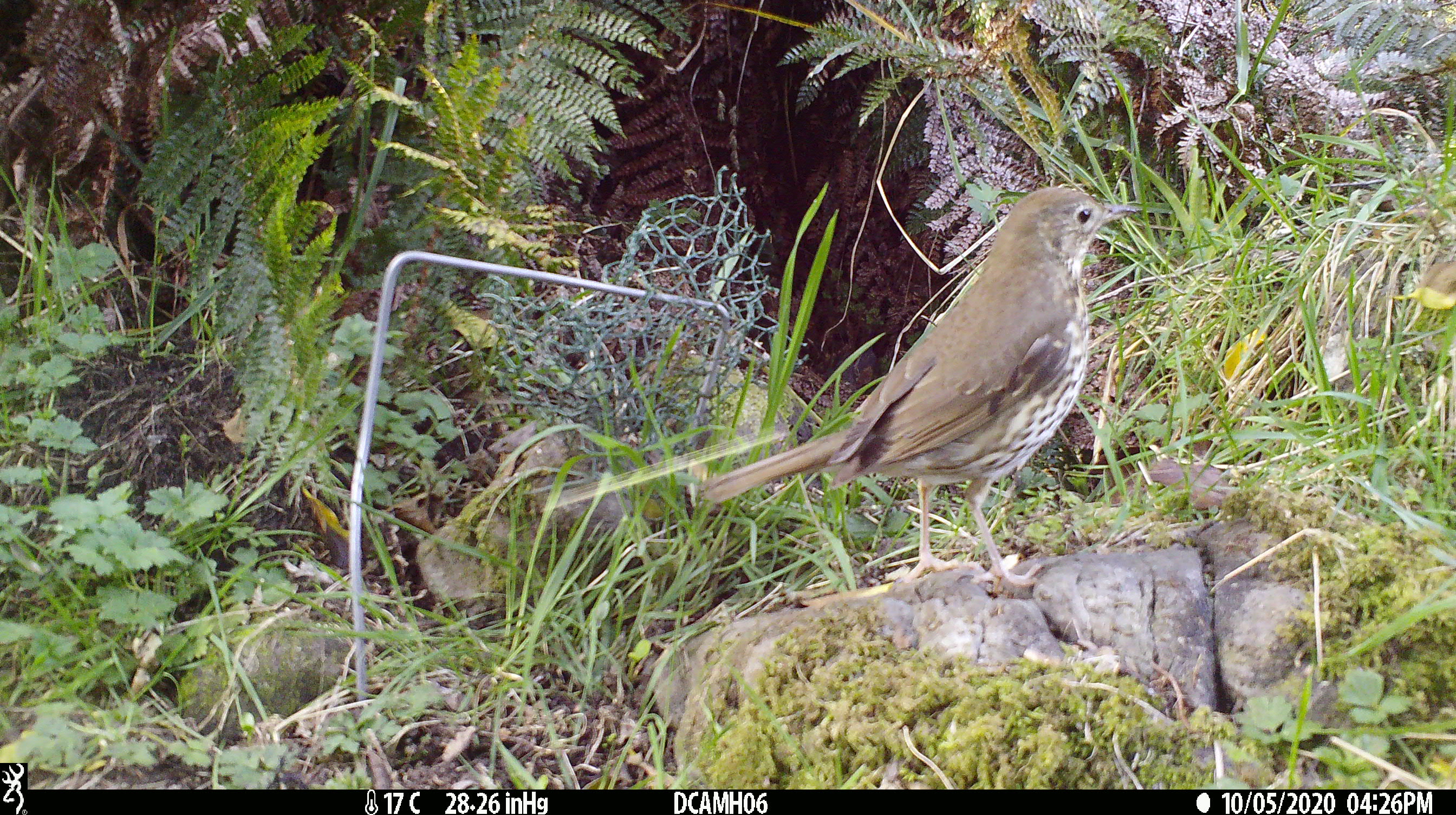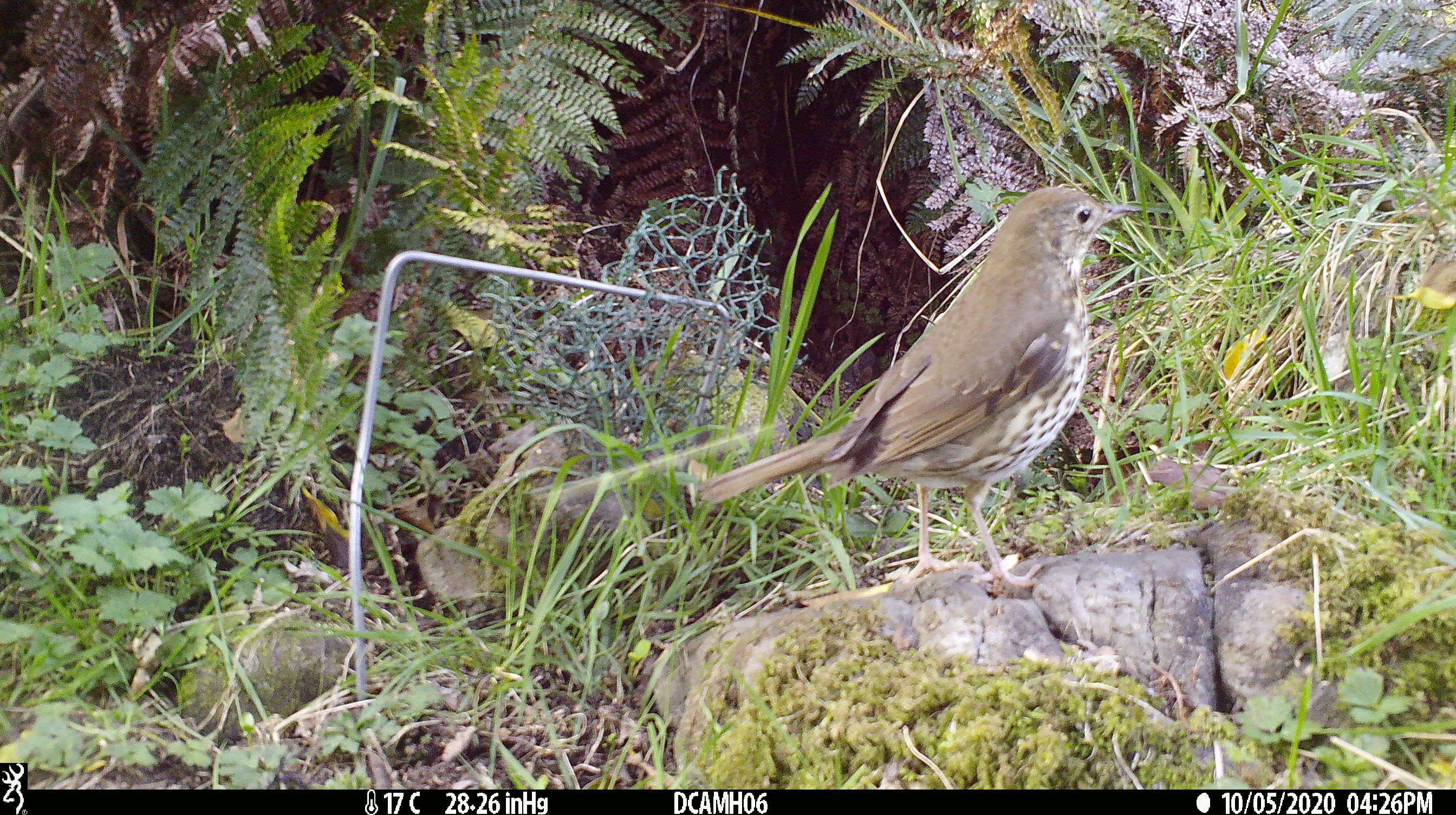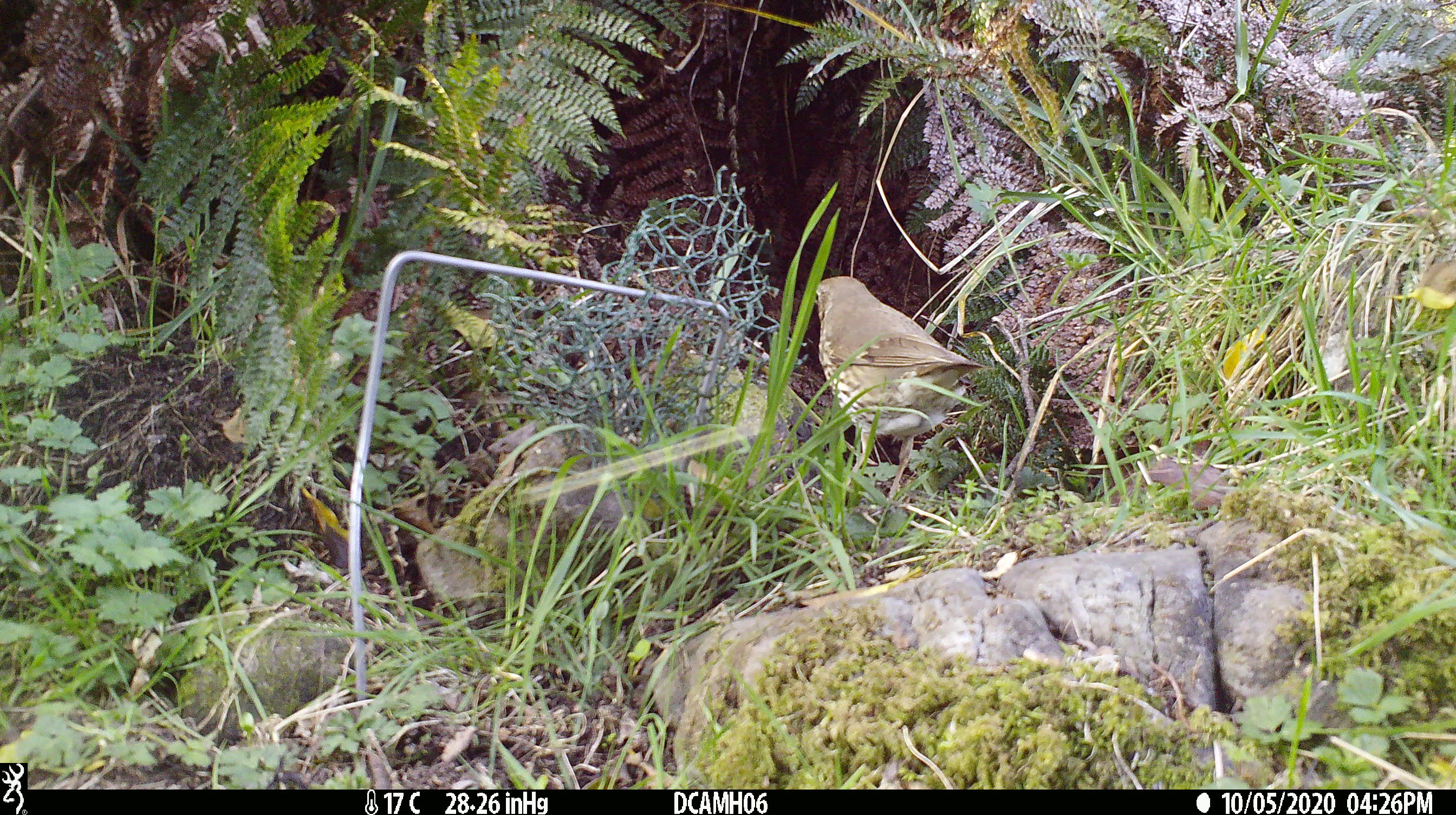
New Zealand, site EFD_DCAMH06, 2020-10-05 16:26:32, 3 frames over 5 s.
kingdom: Animalia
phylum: Chordata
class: Aves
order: Passeriformes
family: Turdidae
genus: Turdus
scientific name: Turdus philomelos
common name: song thrush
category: thrush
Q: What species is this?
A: Thrush (song thrush) (Turdus philomelos).